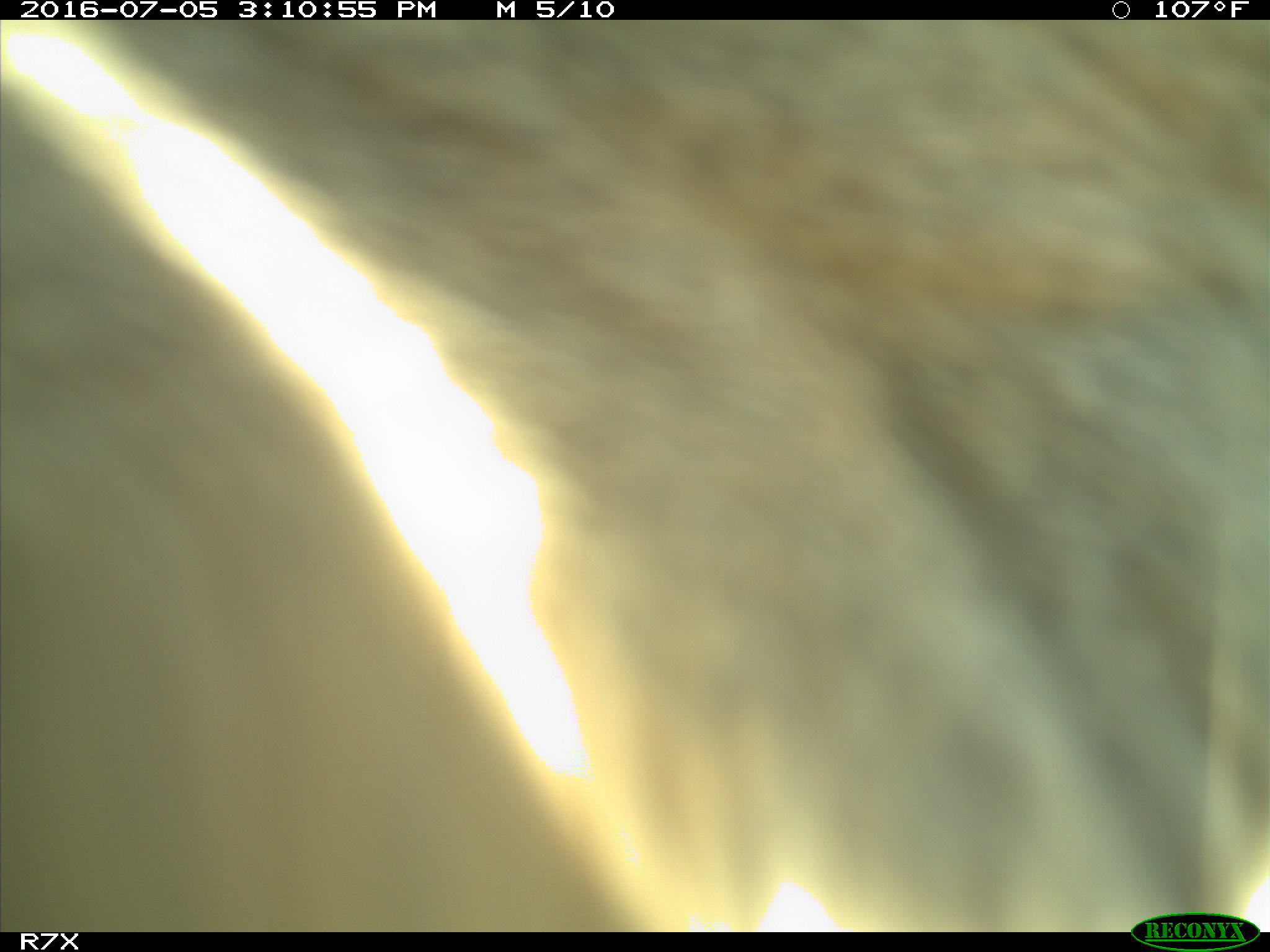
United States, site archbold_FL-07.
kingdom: Animalia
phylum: Chordata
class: Mammalia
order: Artiodactyla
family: Bovidae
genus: Bos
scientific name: Bos taurus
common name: domestic cow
Bos taurus (domestic cow).